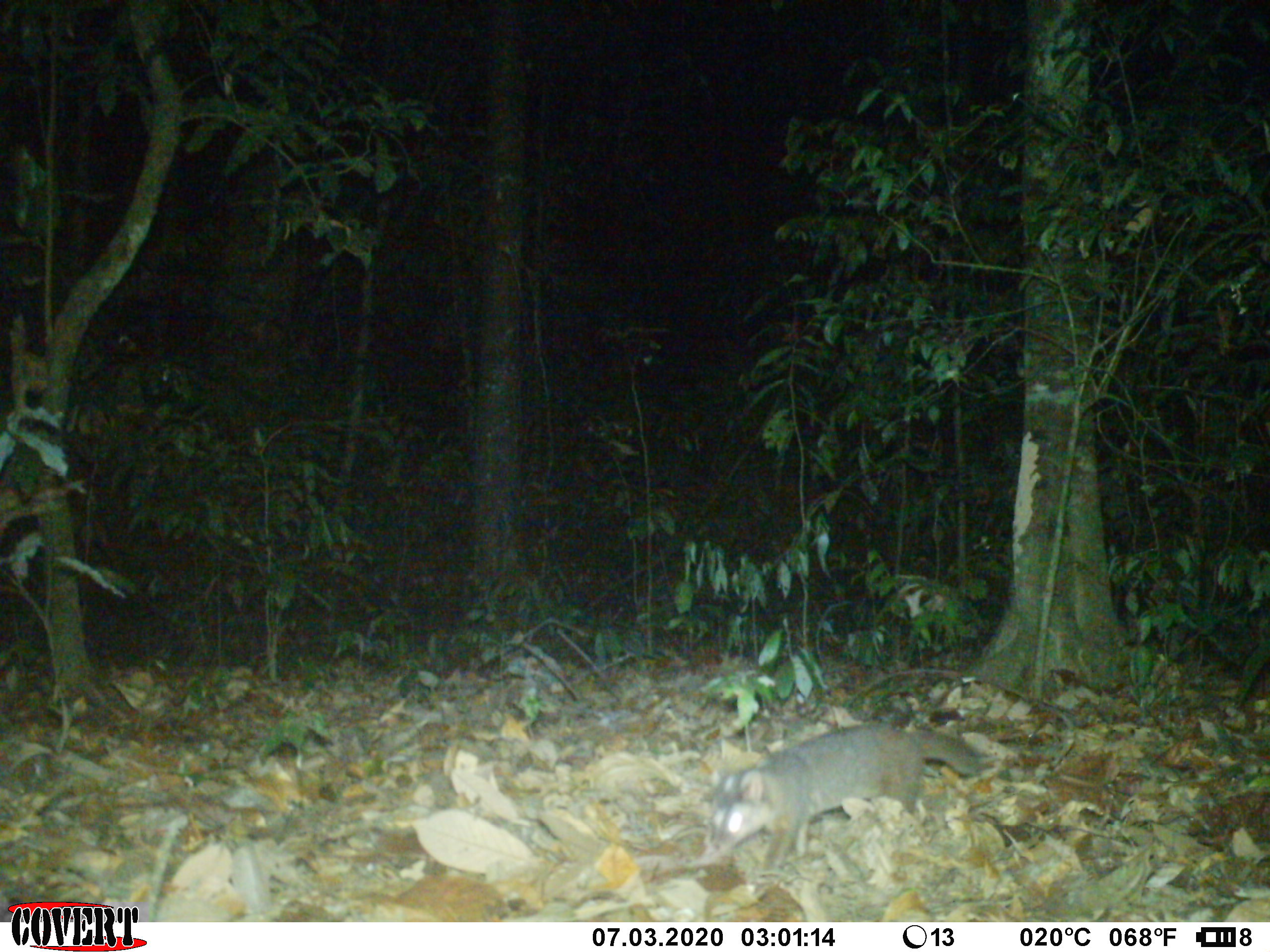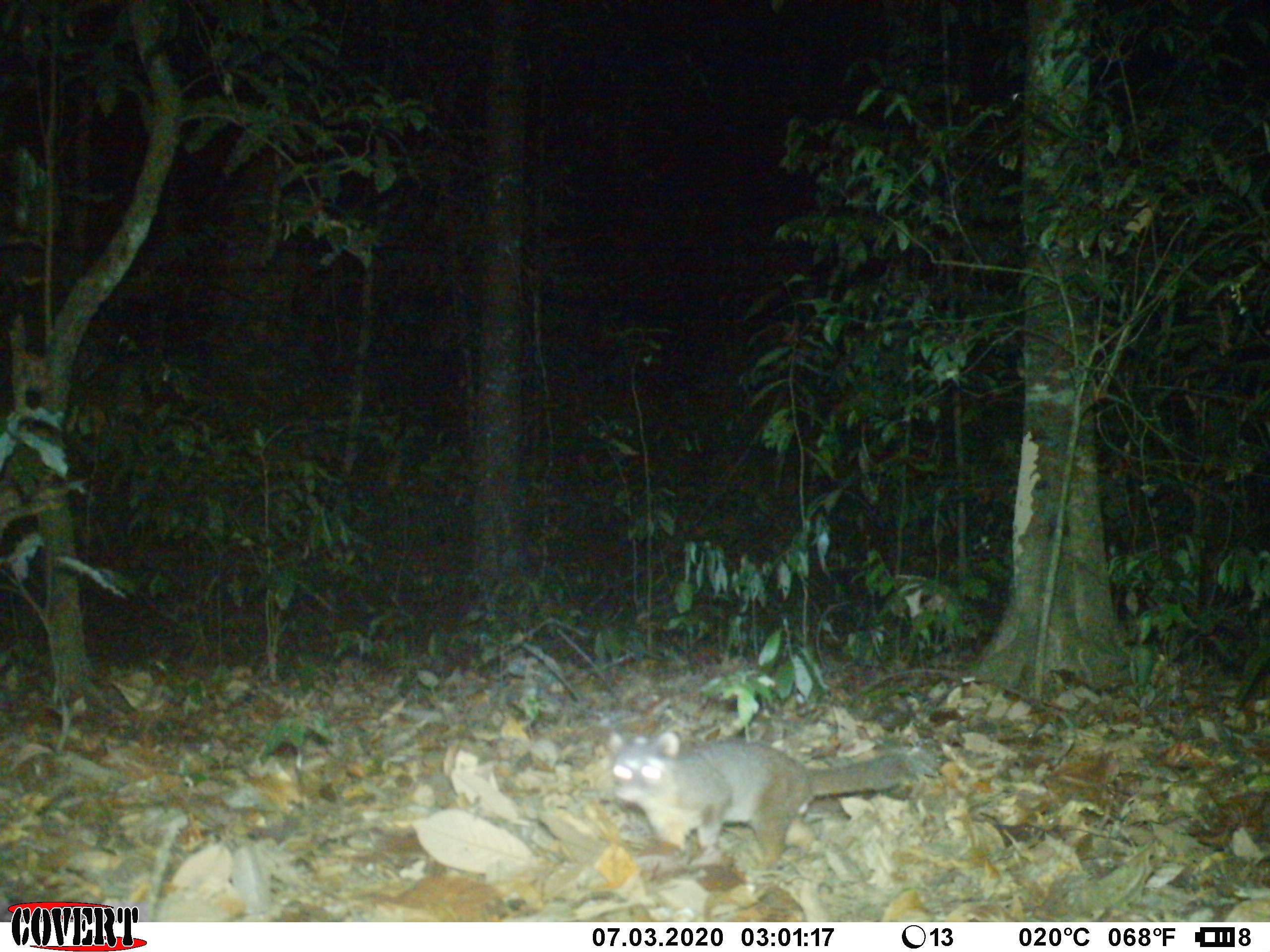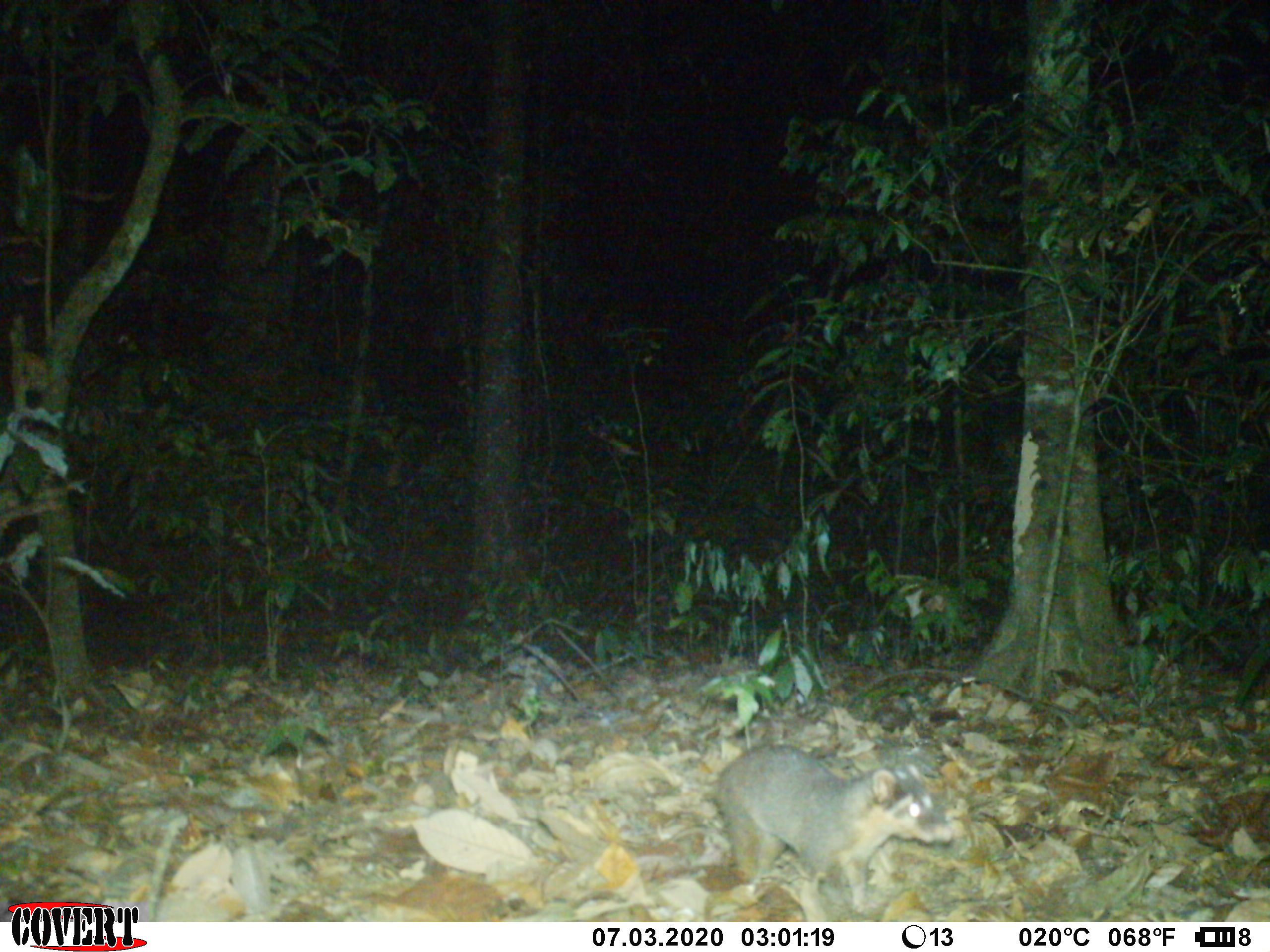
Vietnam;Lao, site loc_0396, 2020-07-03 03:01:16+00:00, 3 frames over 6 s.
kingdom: Animalia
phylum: Chordata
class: Mammalia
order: Carnivora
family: Mustelidae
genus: Melogale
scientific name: Melogale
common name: ferret badger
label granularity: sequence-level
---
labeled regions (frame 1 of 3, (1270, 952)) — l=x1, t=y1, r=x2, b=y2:
ferret badger: l=710, t=723, r=982, b=868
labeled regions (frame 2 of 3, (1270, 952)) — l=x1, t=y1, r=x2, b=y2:
ferret badger: l=608, t=731, r=910, b=868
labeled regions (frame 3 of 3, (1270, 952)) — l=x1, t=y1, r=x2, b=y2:
ferret badger: l=714, t=743, r=951, b=915